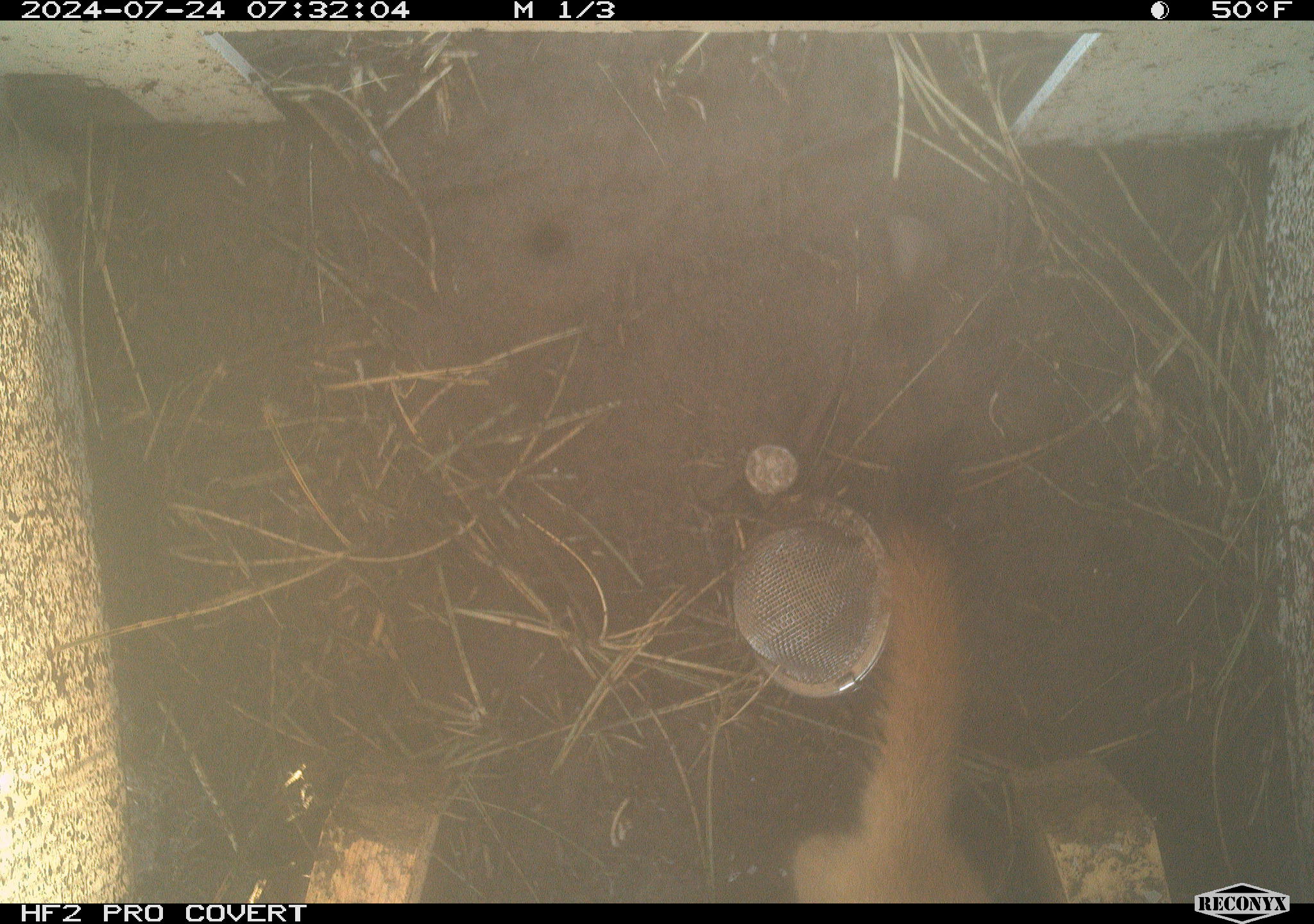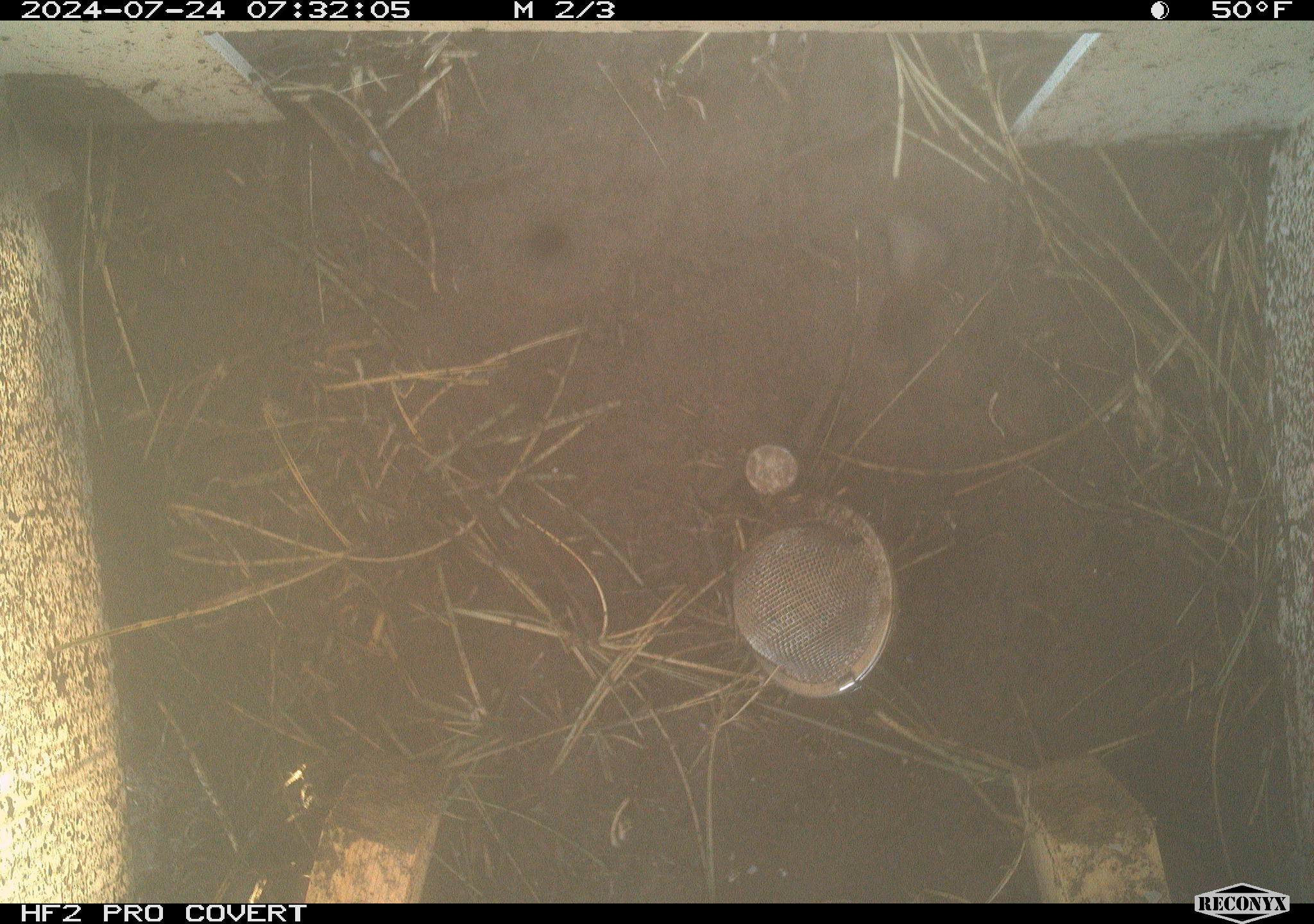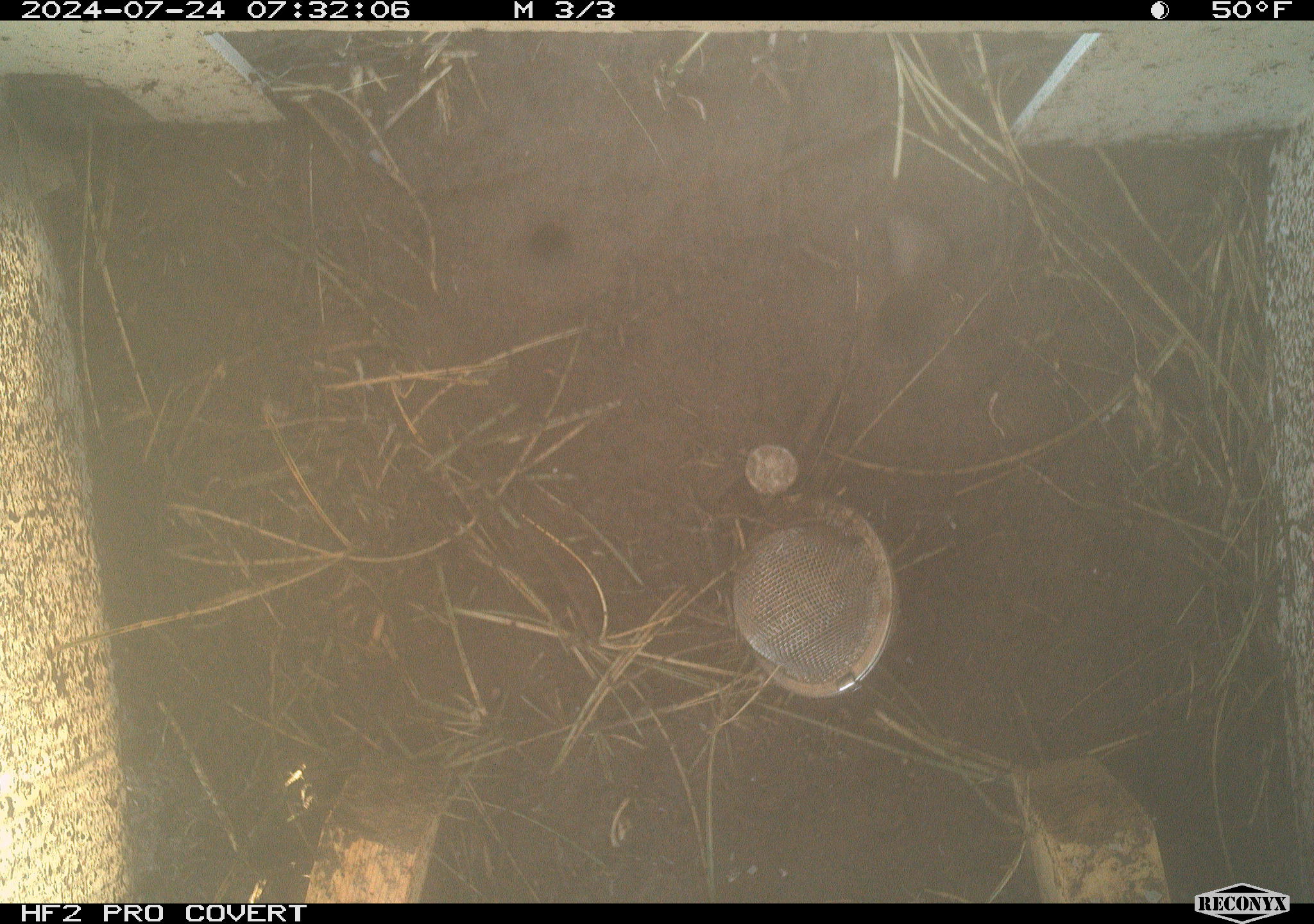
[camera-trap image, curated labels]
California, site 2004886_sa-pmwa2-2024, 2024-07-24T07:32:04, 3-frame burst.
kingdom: Animalia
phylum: Chordata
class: Mammalia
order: Carnivora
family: Mustelidae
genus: Neogale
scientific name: Neogale frenata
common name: long-tailed weasel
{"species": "long-tailed weasel (Neogale frenata)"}